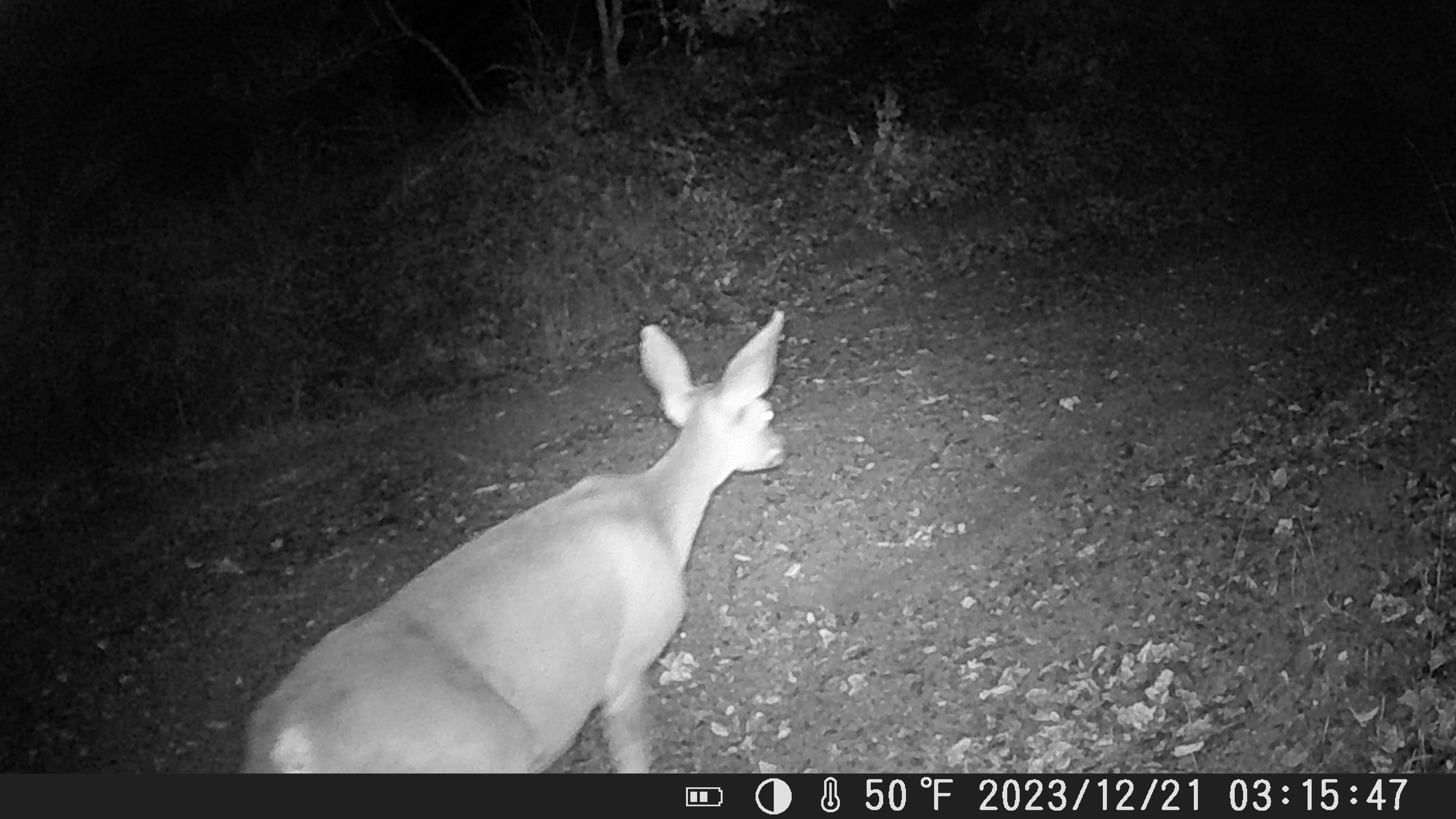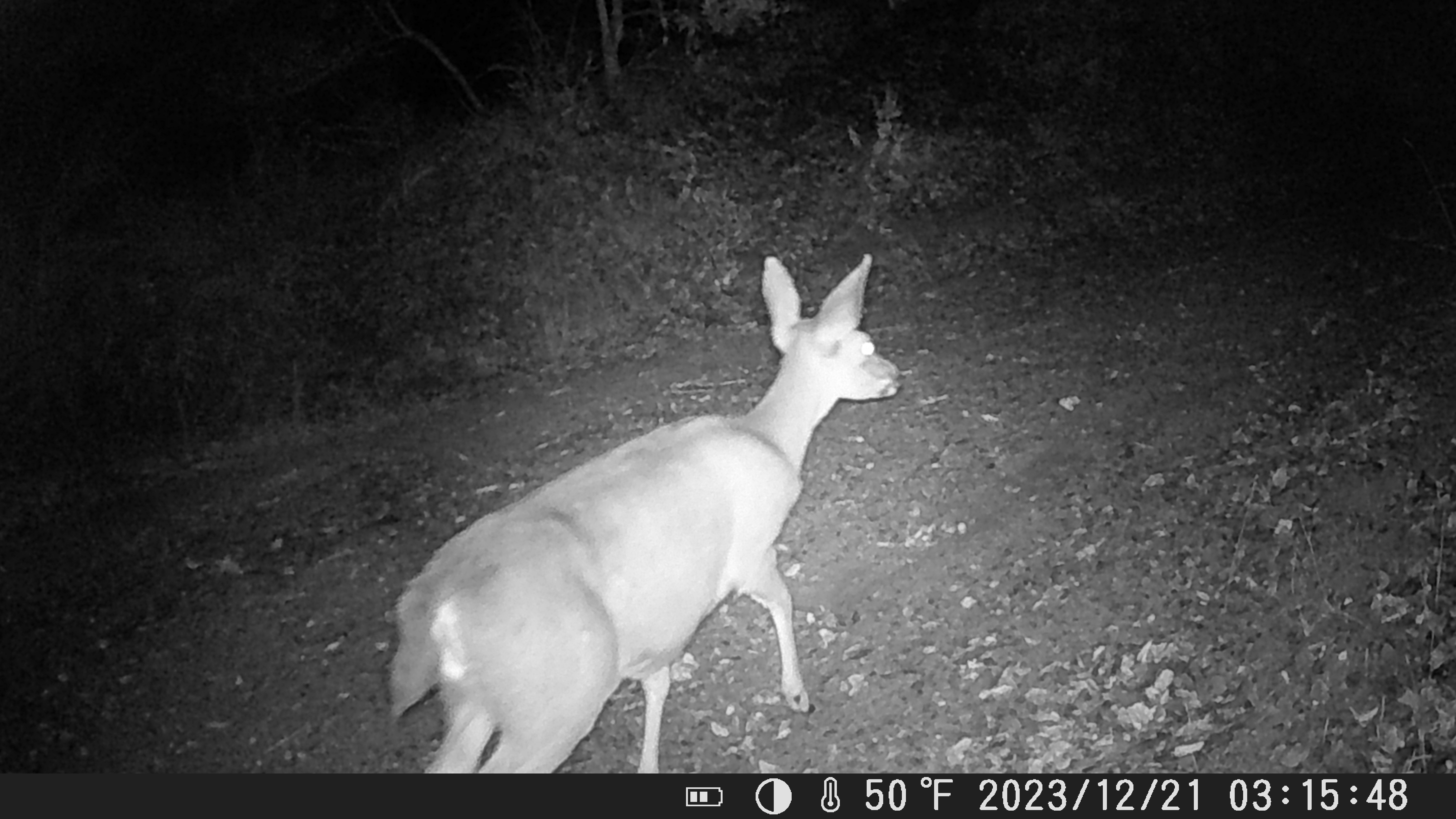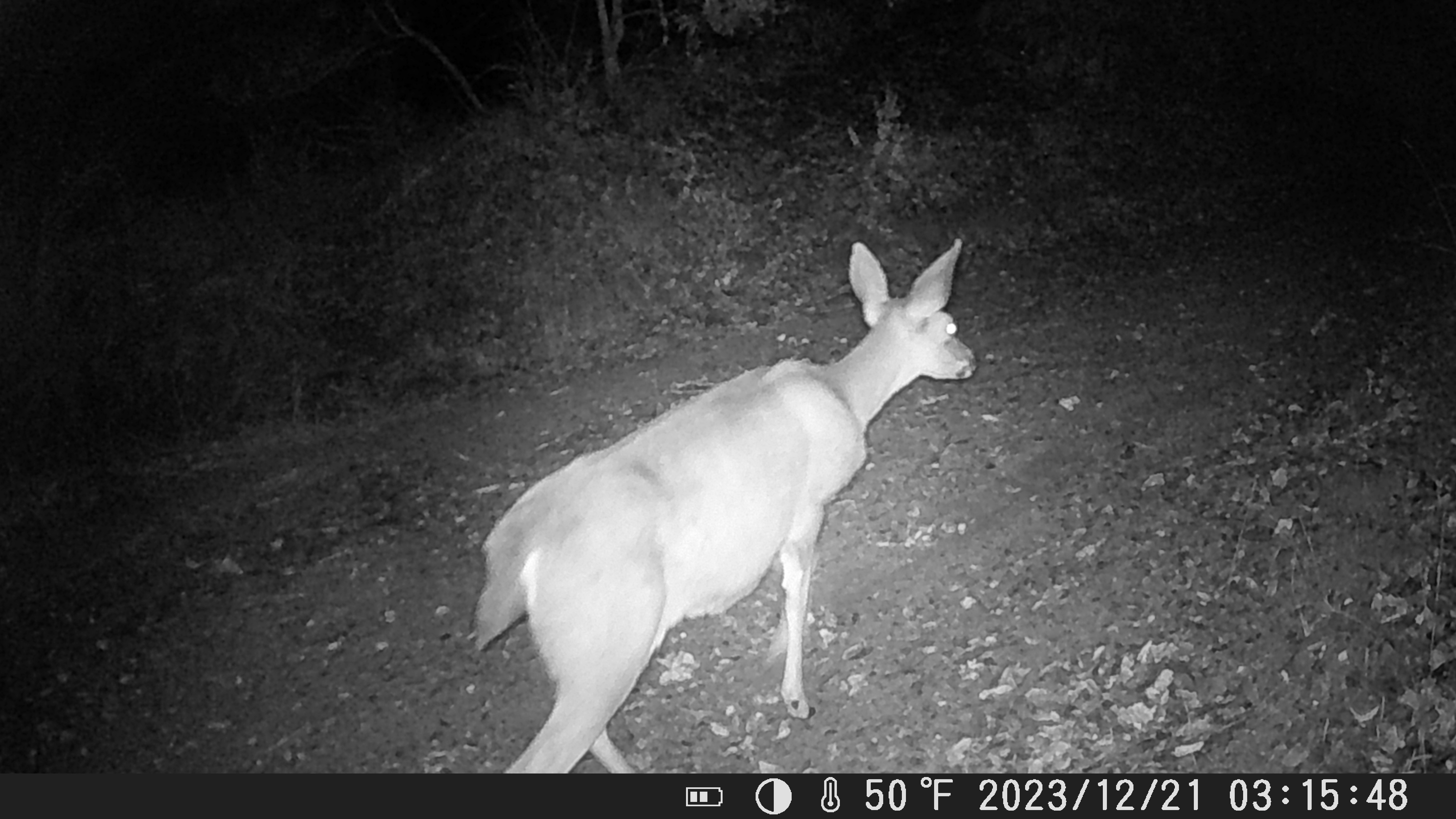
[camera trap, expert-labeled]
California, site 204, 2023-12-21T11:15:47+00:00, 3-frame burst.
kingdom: Animalia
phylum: Chordata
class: Mammalia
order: Artiodactyla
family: Cervidae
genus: Odocoileus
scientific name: Odocoileus hemionus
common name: mule deer